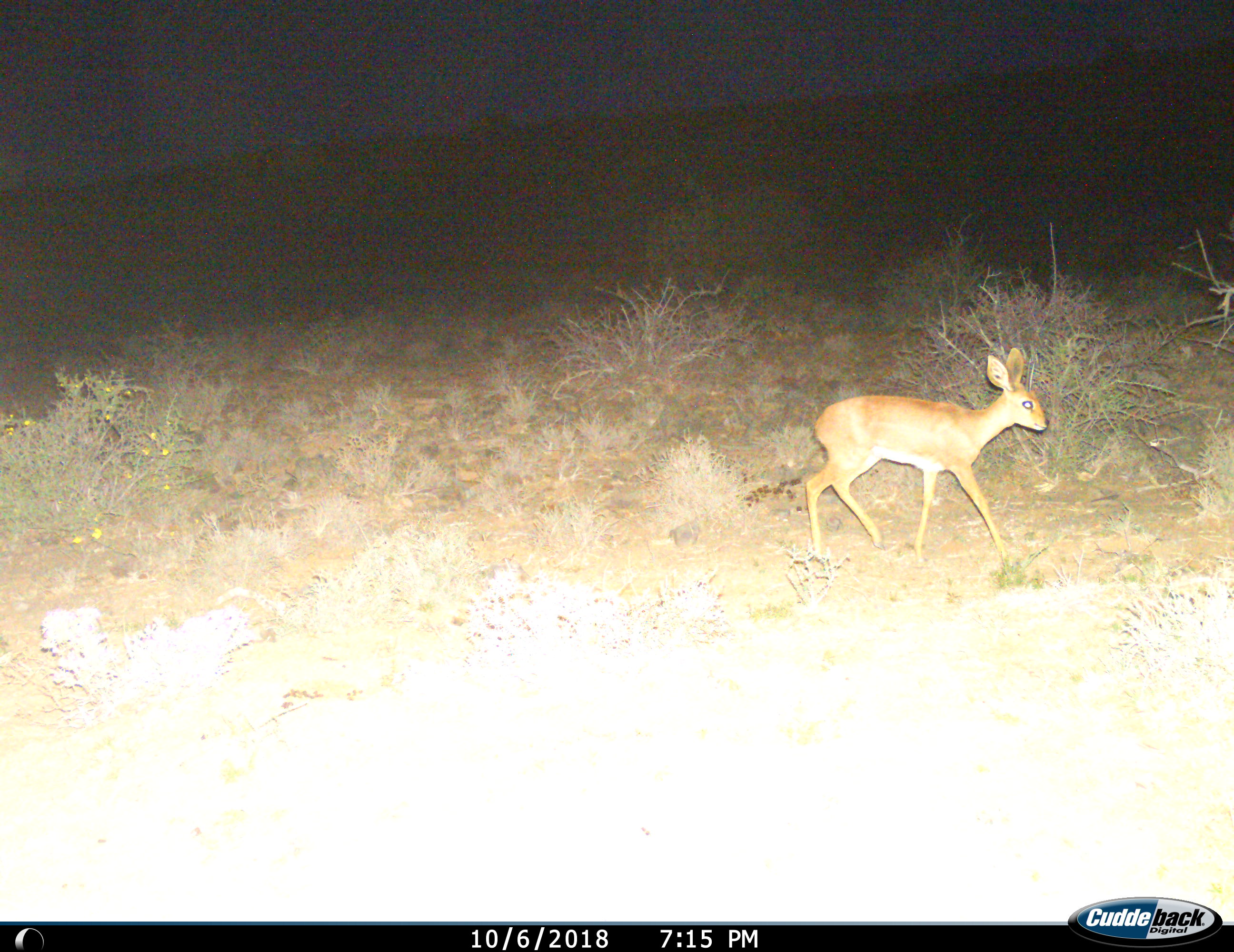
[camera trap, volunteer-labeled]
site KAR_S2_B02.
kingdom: Animalia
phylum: Chordata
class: Mammalia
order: Artiodactyla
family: Bovidae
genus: Raphicerus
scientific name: Raphicerus campestris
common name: steenbok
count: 1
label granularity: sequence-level